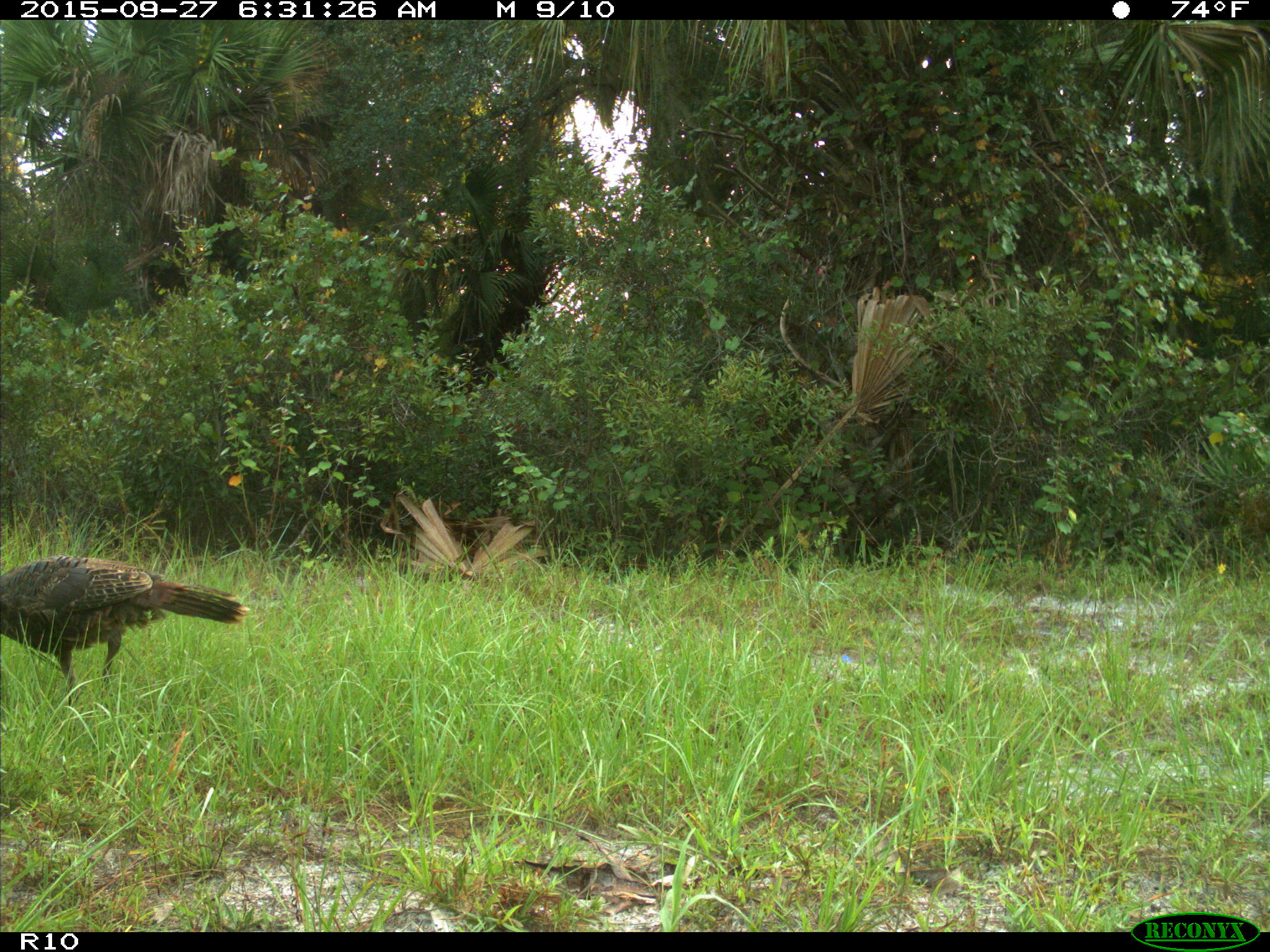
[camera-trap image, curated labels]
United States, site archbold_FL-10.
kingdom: Animalia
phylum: Chordata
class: Aves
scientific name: Aves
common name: birds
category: unidentified bird